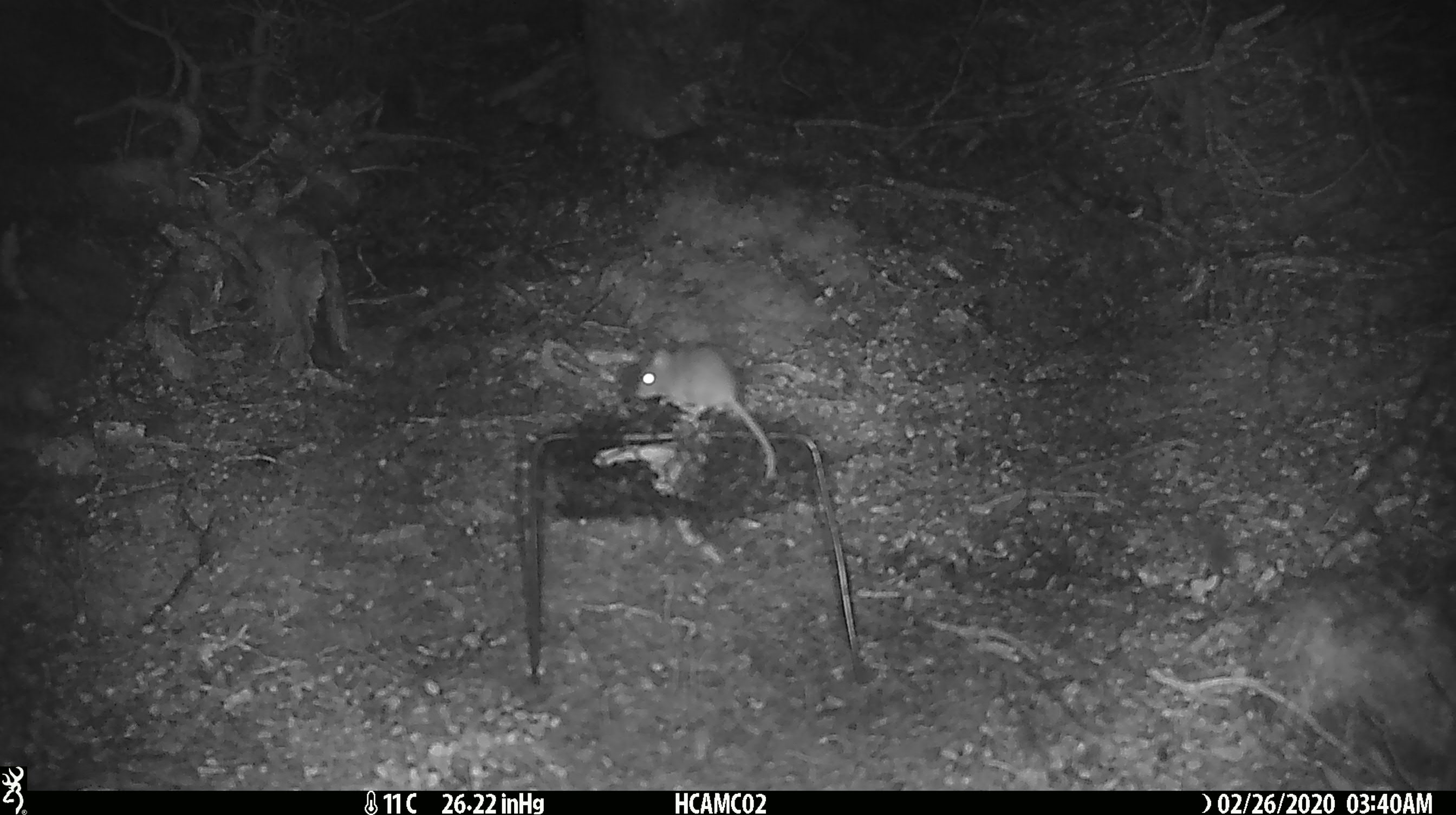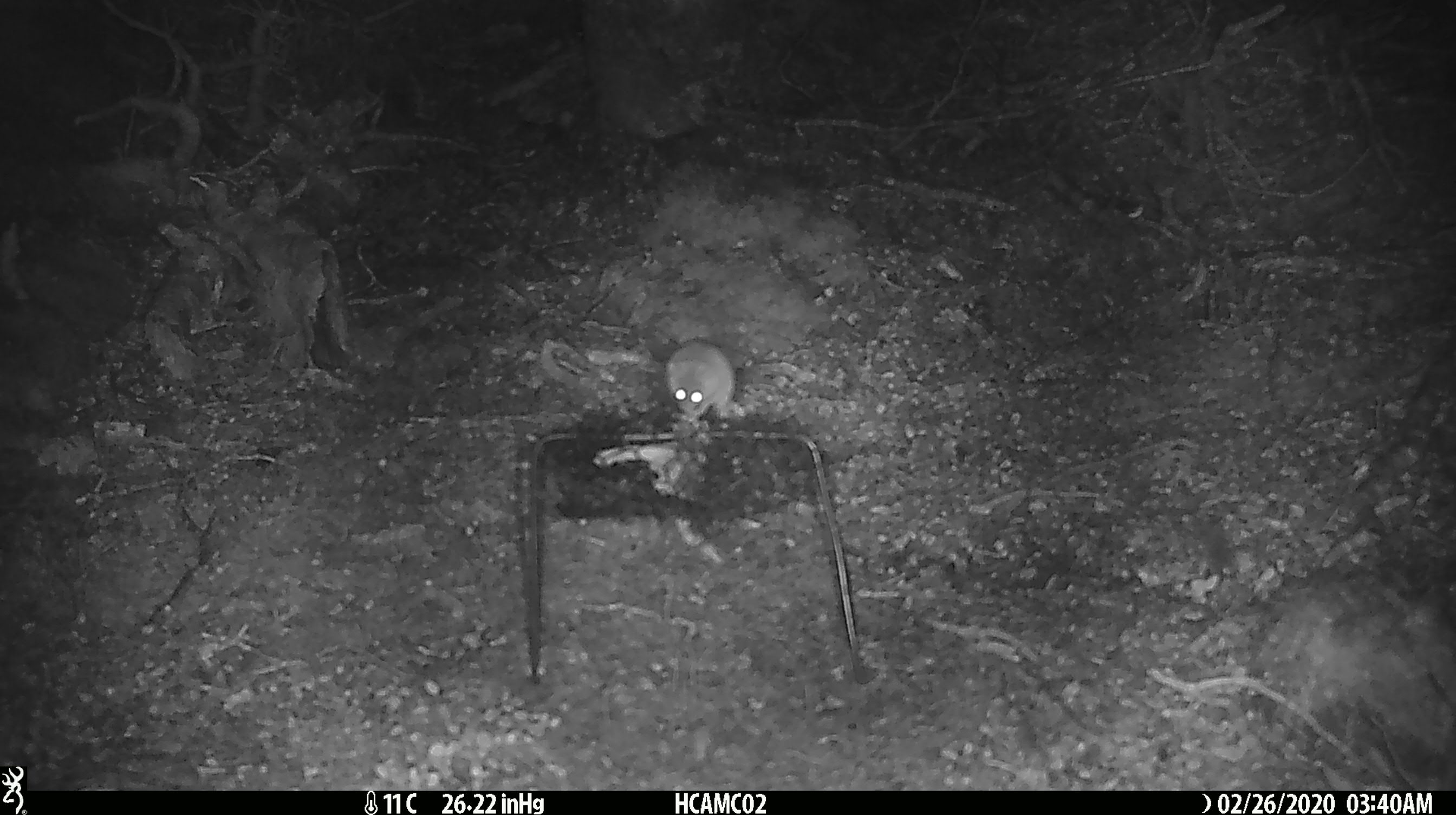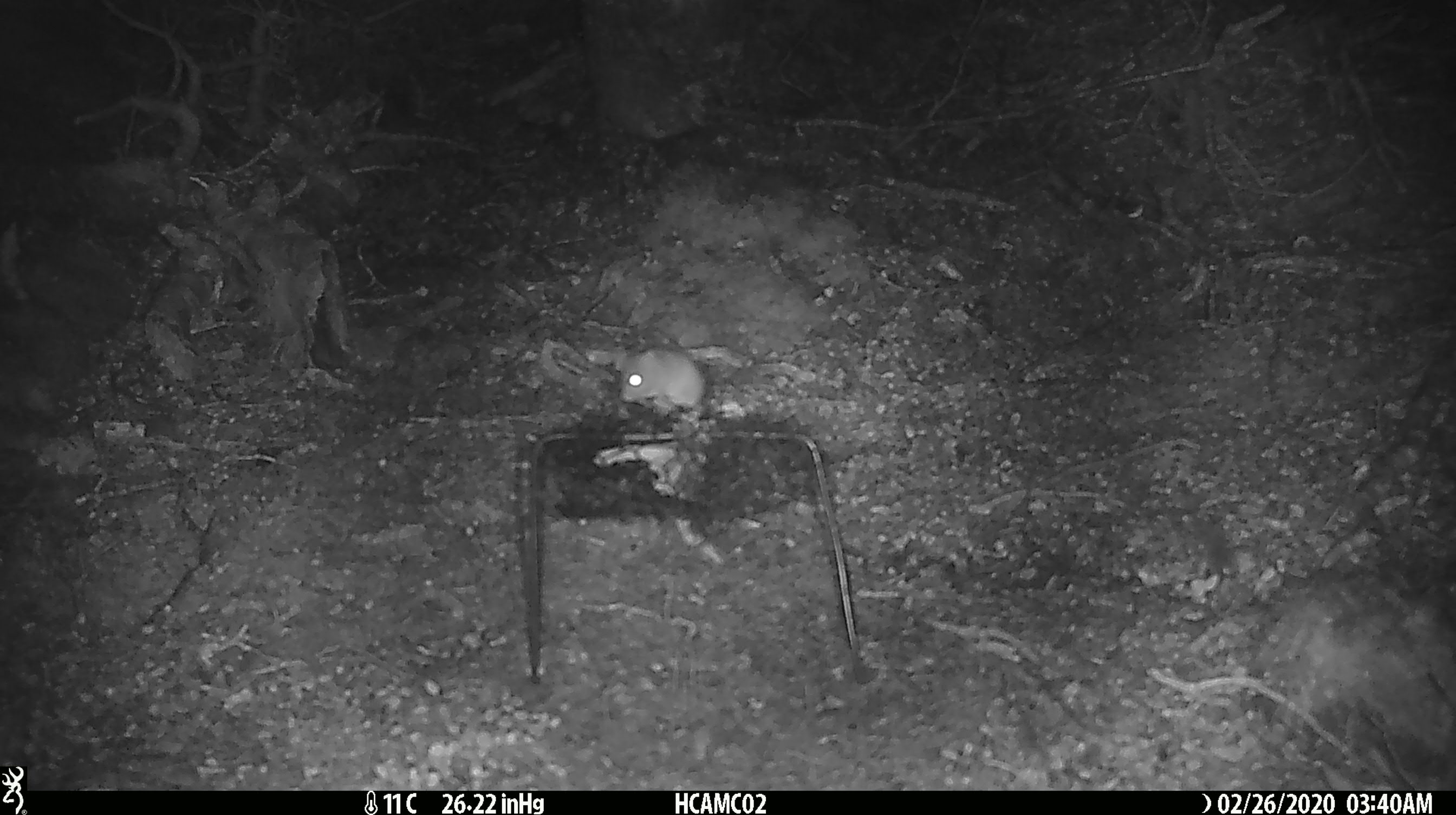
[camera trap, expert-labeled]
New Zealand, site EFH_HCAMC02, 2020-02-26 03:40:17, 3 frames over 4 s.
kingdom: Animalia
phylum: Chordata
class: Mammalia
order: Rodentia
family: Muridae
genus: Mus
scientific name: Mus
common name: mouse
Mouse (Mus).